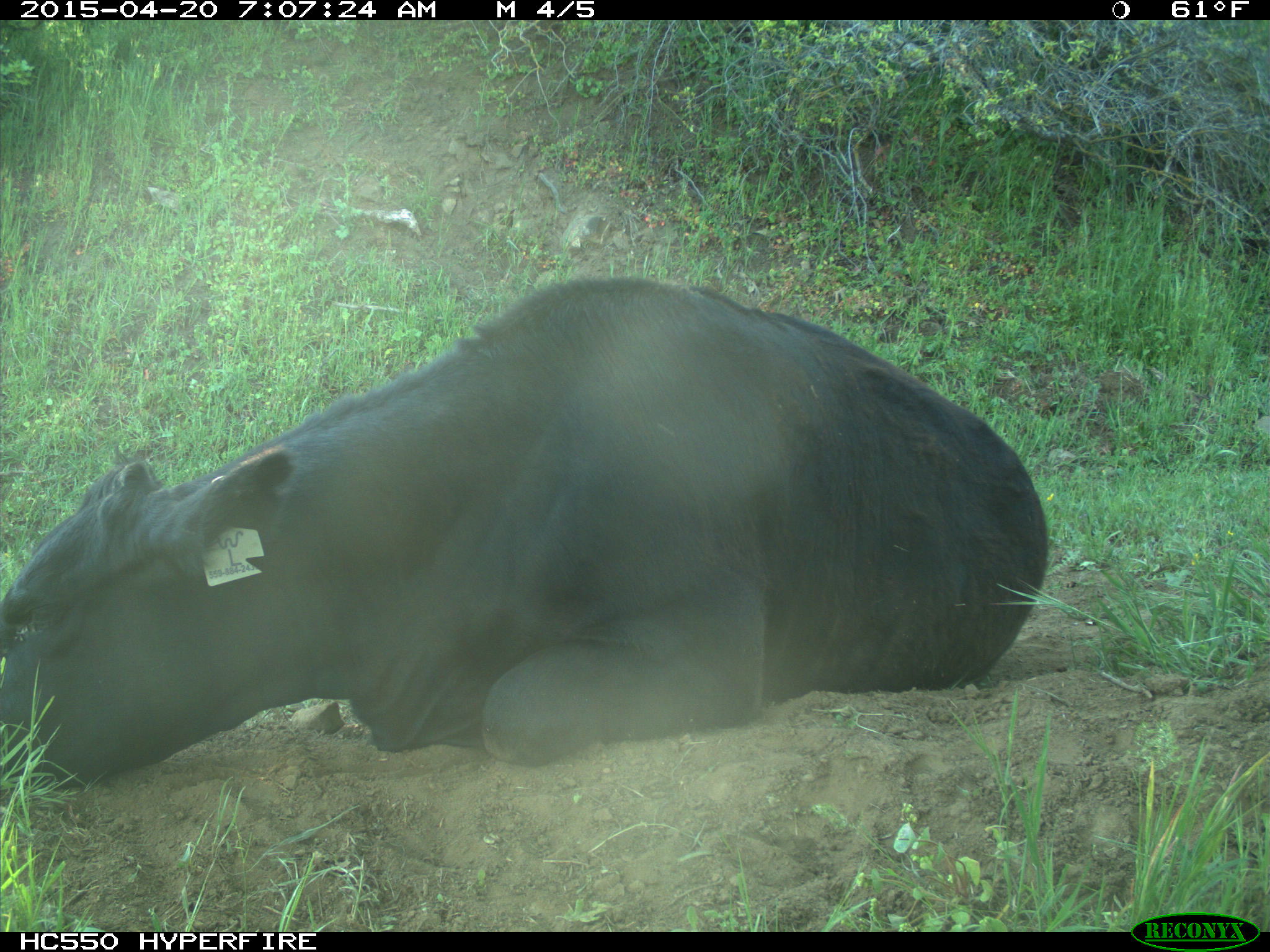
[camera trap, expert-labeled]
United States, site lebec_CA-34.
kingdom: Animalia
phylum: Chordata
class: Mammalia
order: Artiodactyla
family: Bovidae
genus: Bos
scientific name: Bos taurus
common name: domestic cow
Bos taurus (domestic cow).